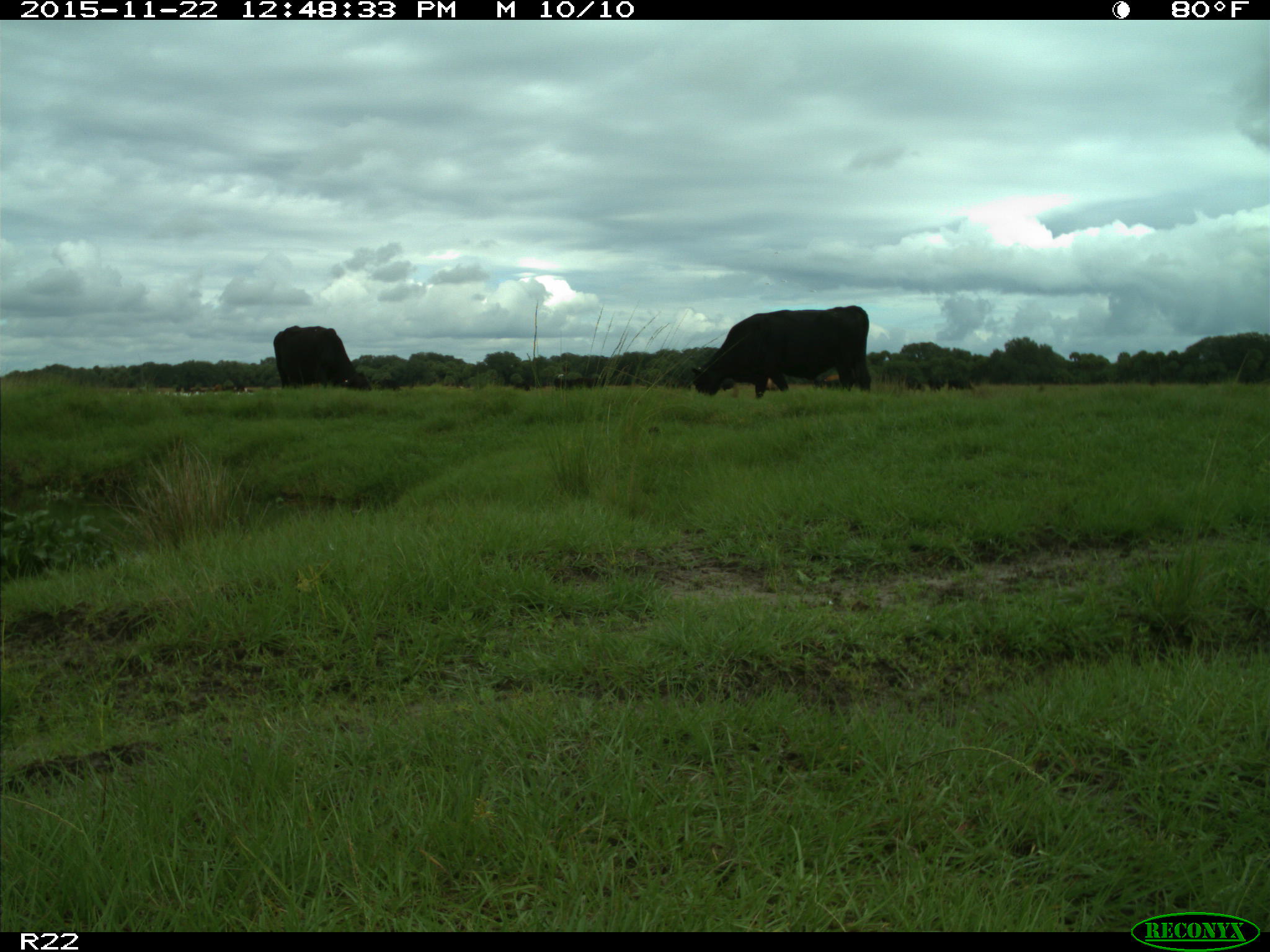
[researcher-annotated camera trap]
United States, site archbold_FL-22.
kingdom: Animalia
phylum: Chordata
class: Mammalia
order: Artiodactyla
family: Bovidae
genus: Bos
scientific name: Bos taurus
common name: domestic cow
Bos taurus (domestic cow).